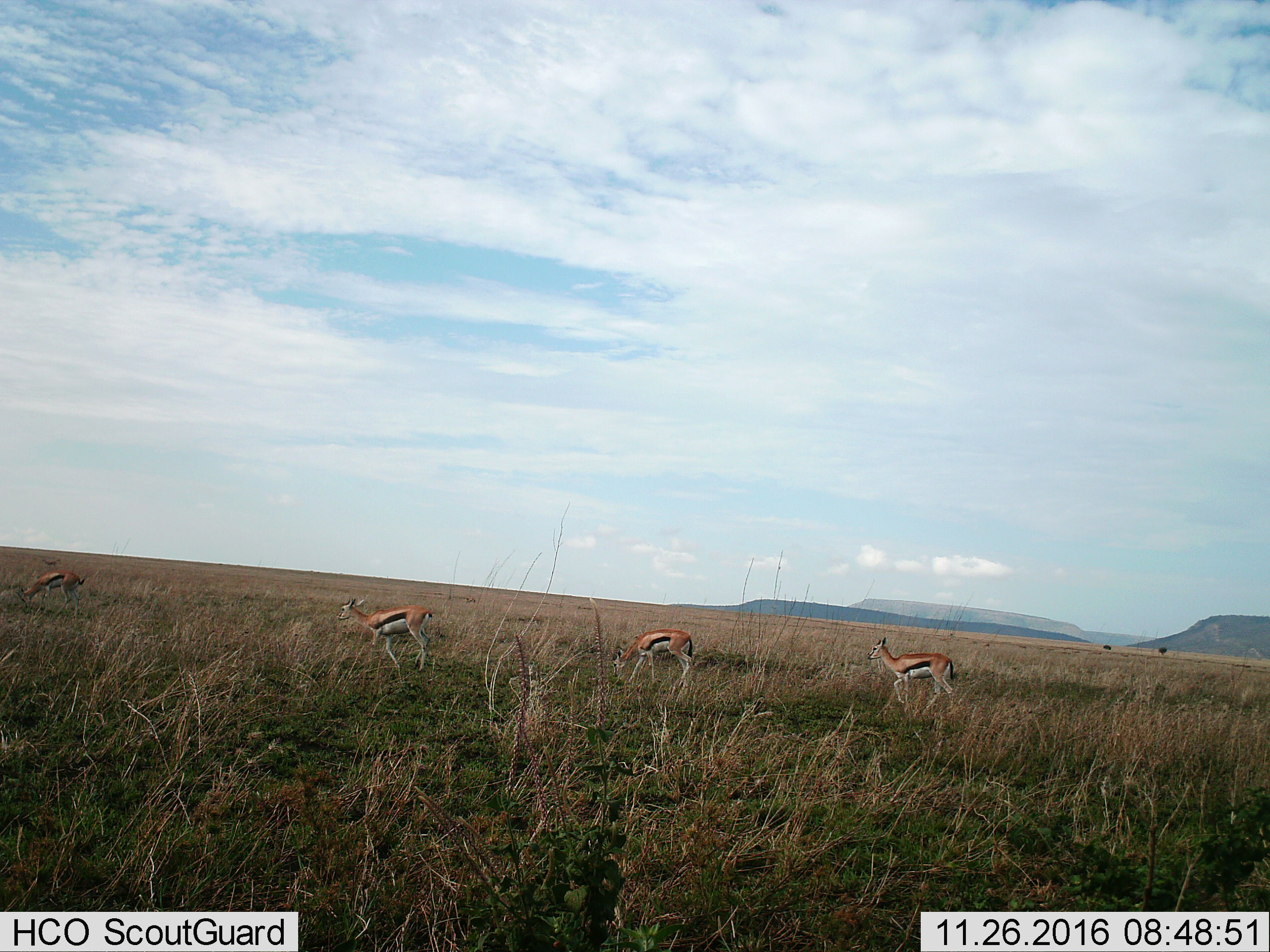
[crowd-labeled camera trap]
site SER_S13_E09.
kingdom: Animalia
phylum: Chordata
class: Mammalia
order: Artiodactyla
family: Bovidae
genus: Eudorcas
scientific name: Eudorcas thomsonii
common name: thomson's gazelle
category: gazellethomsons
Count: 4.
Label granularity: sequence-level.